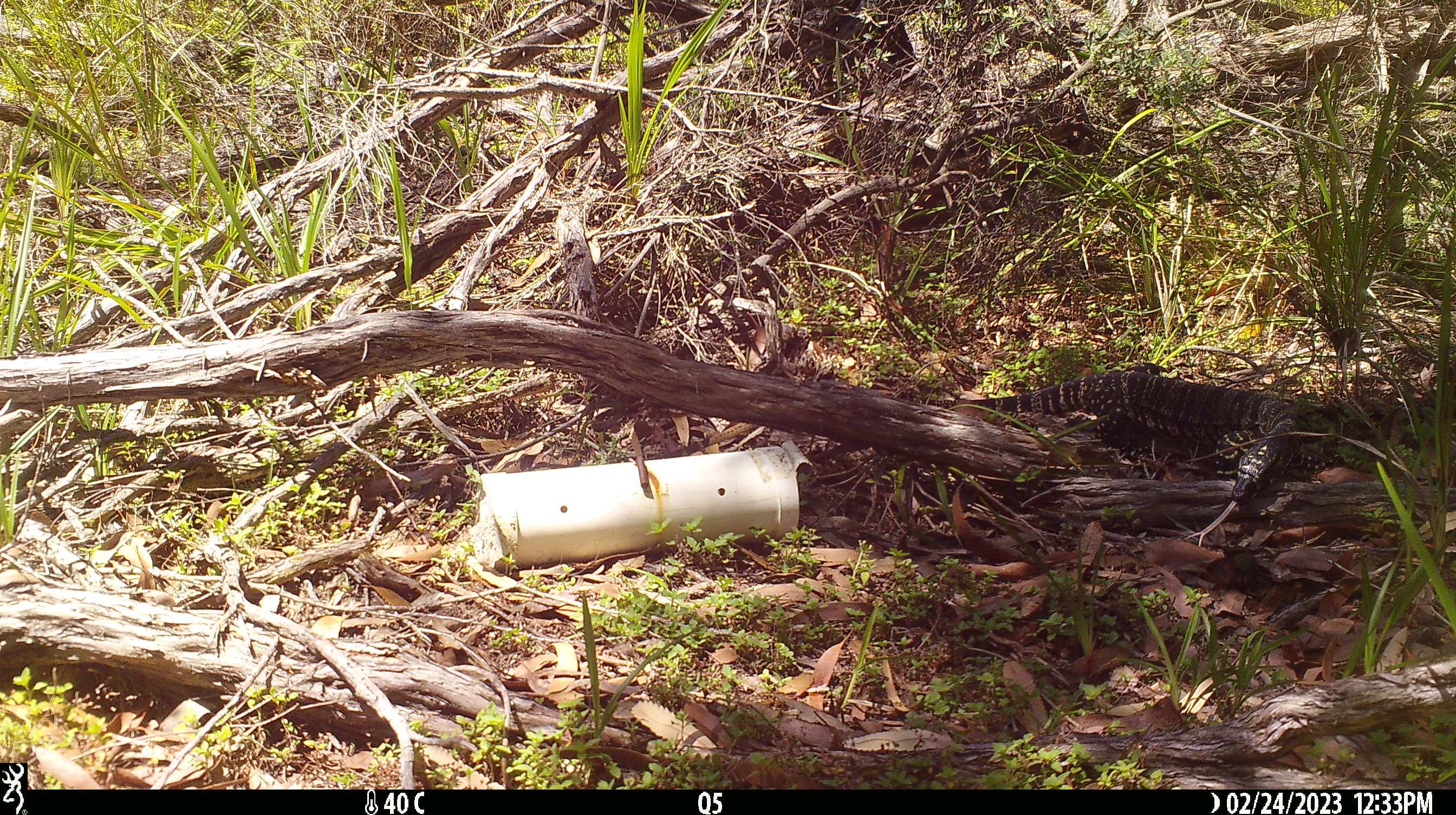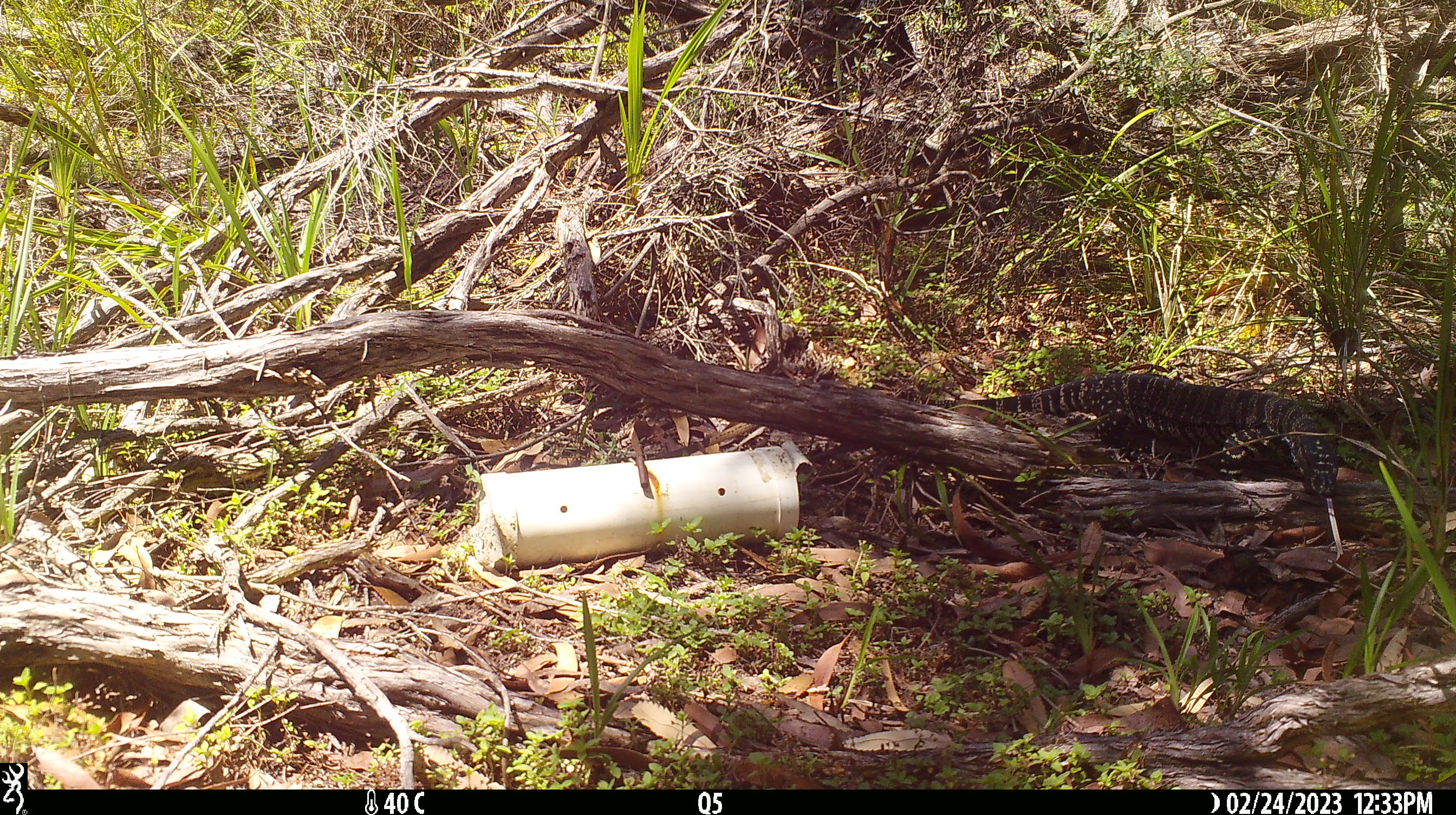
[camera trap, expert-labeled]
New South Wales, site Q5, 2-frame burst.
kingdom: Animalia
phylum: Chordata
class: Reptilia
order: Squamata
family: Varanidae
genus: Varanus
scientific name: Varanus varius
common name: lace monitor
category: goanna